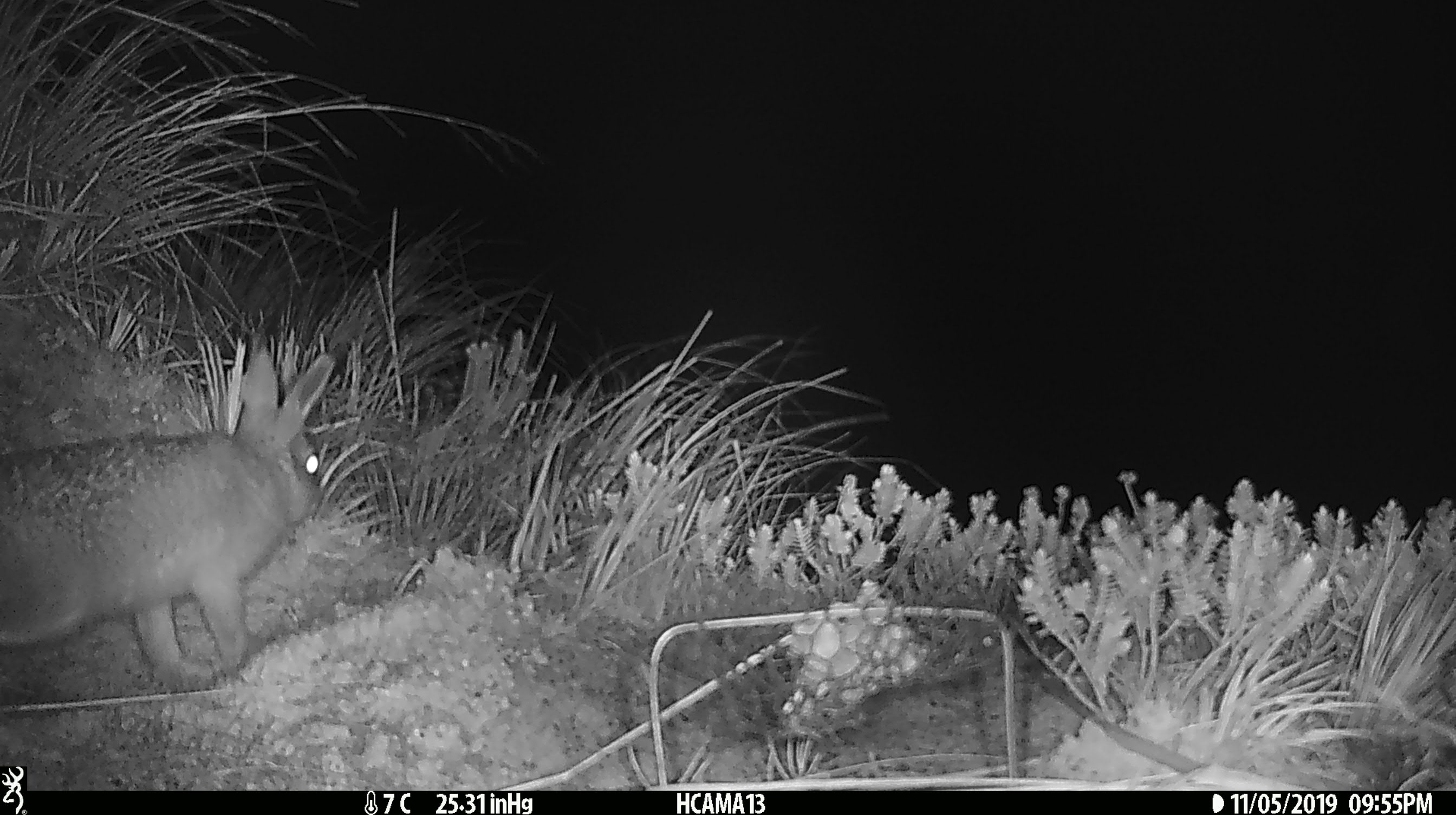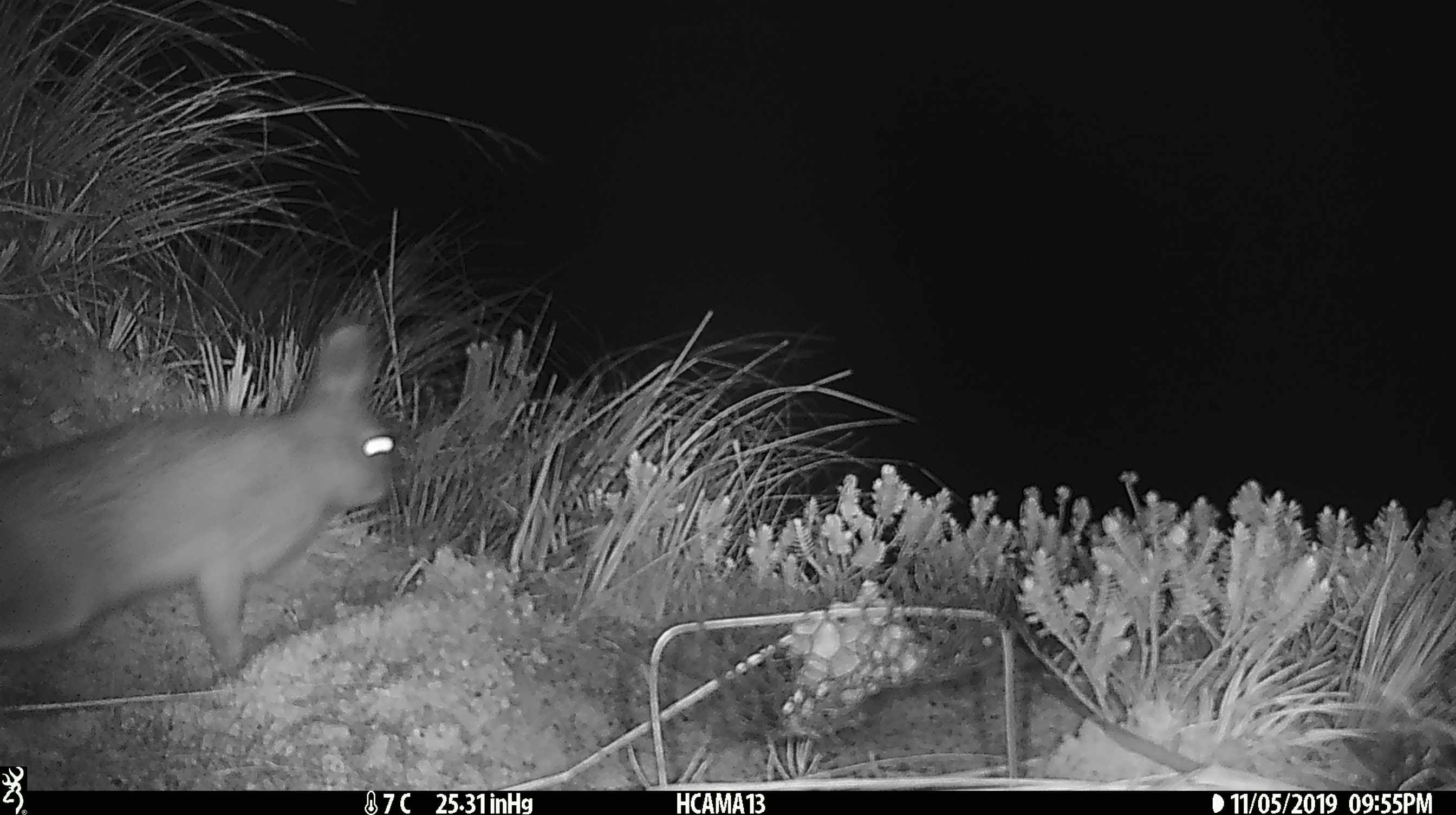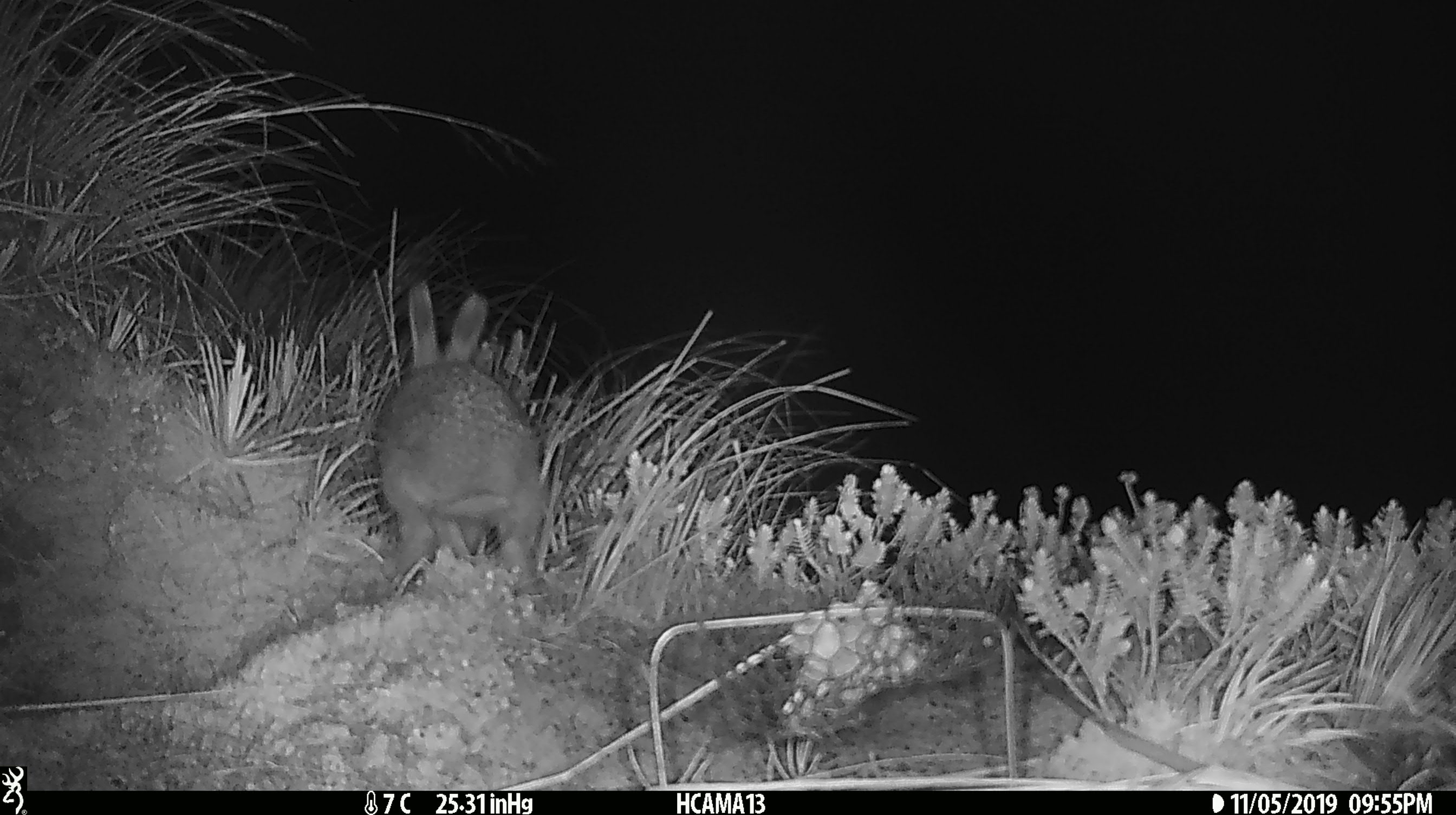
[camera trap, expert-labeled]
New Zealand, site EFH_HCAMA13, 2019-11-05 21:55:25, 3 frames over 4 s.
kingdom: Animalia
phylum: Chordata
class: Mammalia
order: Lagomorpha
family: Leporidae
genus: Lepus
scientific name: Lepus europaeus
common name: brown hare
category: hare